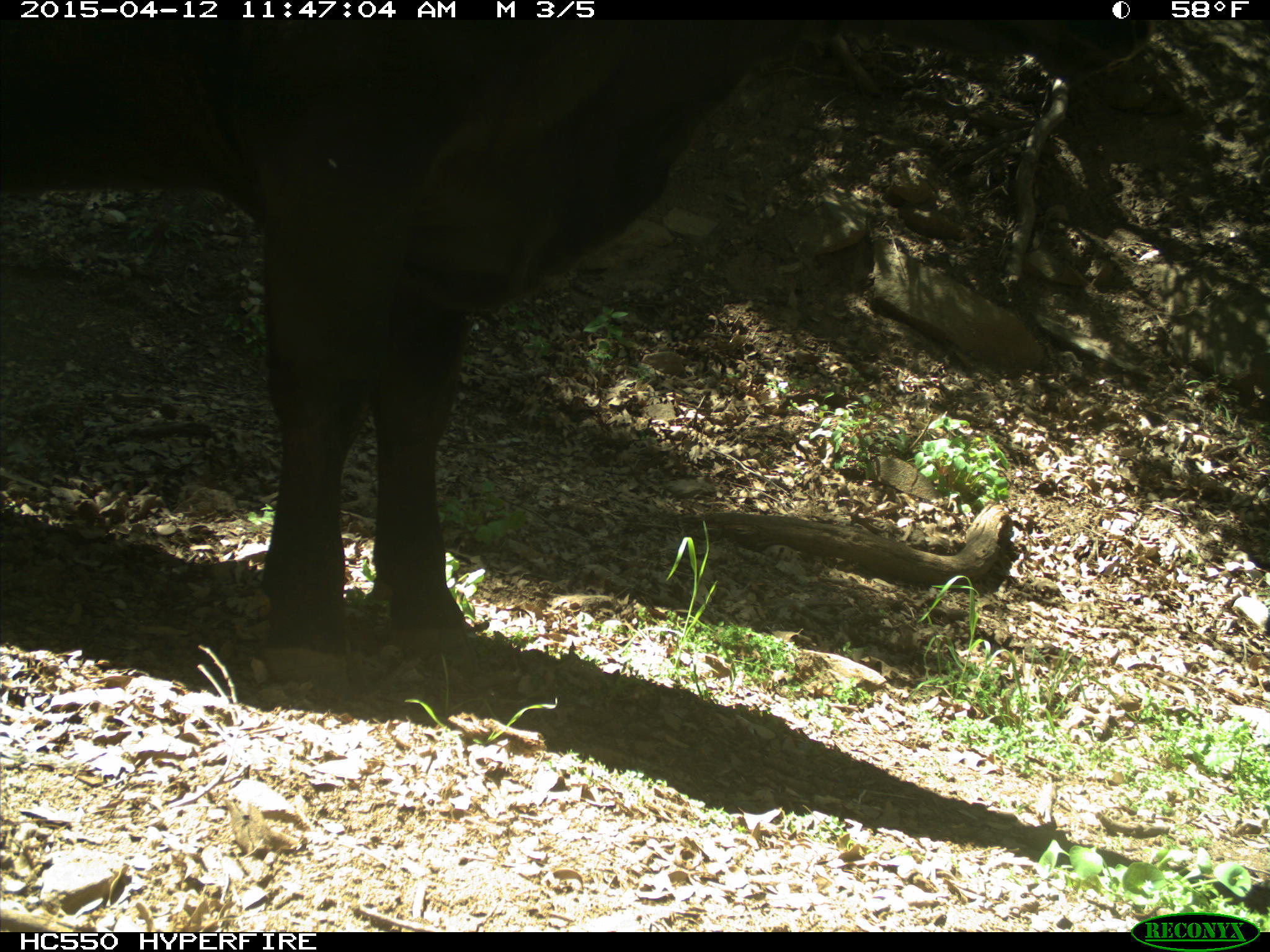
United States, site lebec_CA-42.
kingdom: Animalia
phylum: Chordata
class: Mammalia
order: Artiodactyla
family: Bovidae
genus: Bos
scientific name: Bos taurus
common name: domestic cow